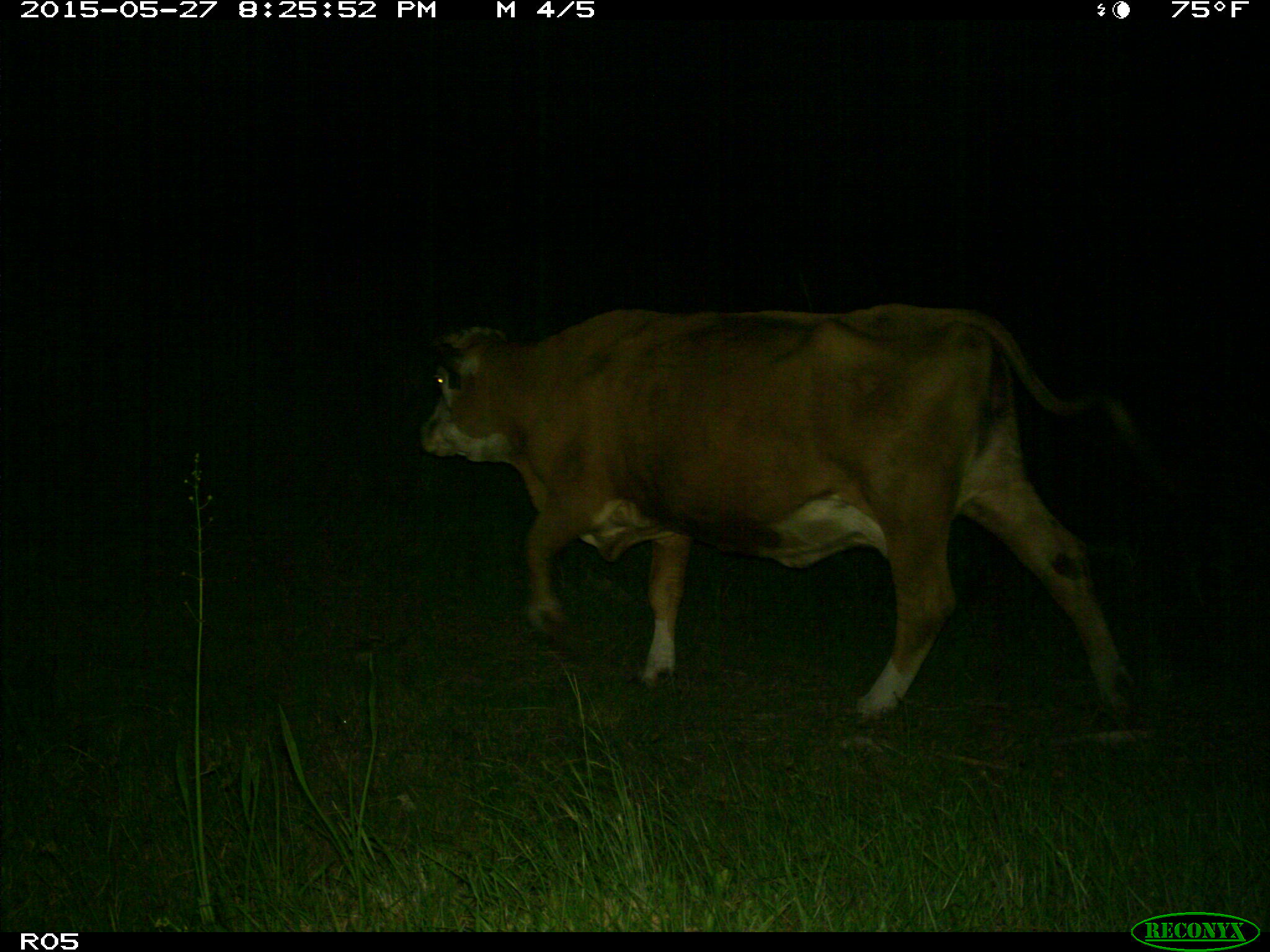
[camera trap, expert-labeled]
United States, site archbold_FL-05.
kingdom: Animalia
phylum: Chordata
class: Mammalia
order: Artiodactyla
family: Bovidae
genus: Bos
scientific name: Bos taurus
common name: domestic cow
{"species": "Bos taurus (domestic cow)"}